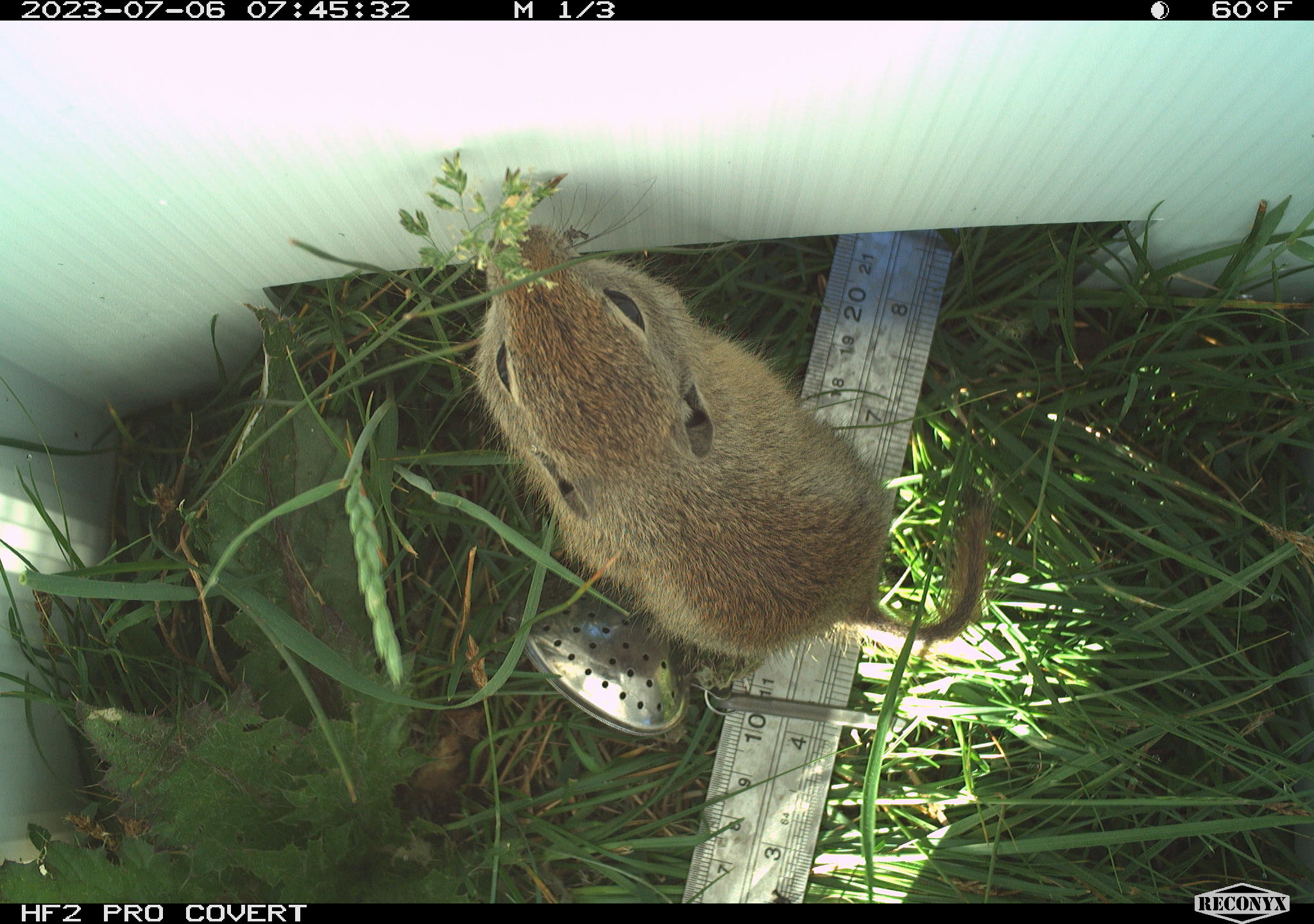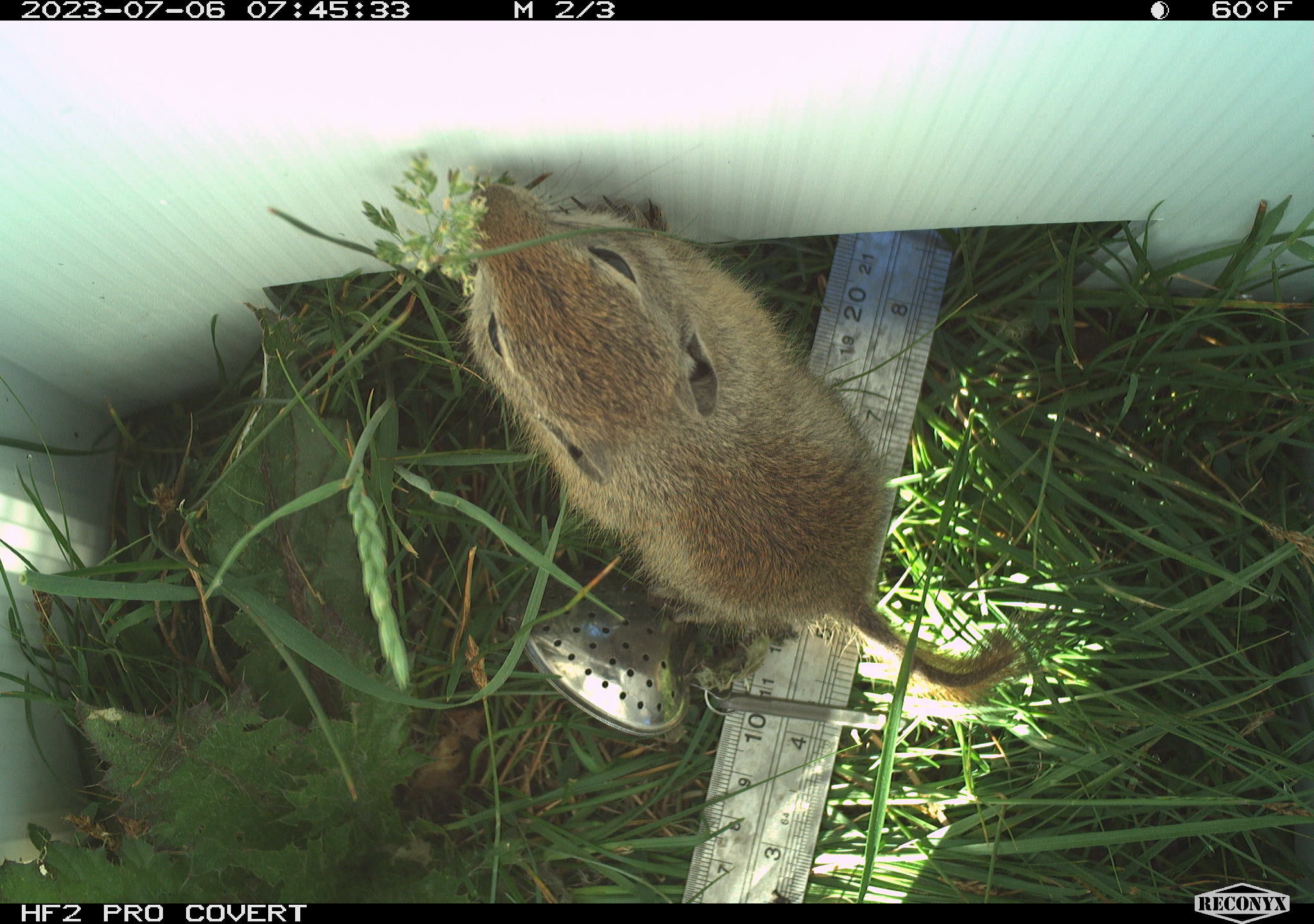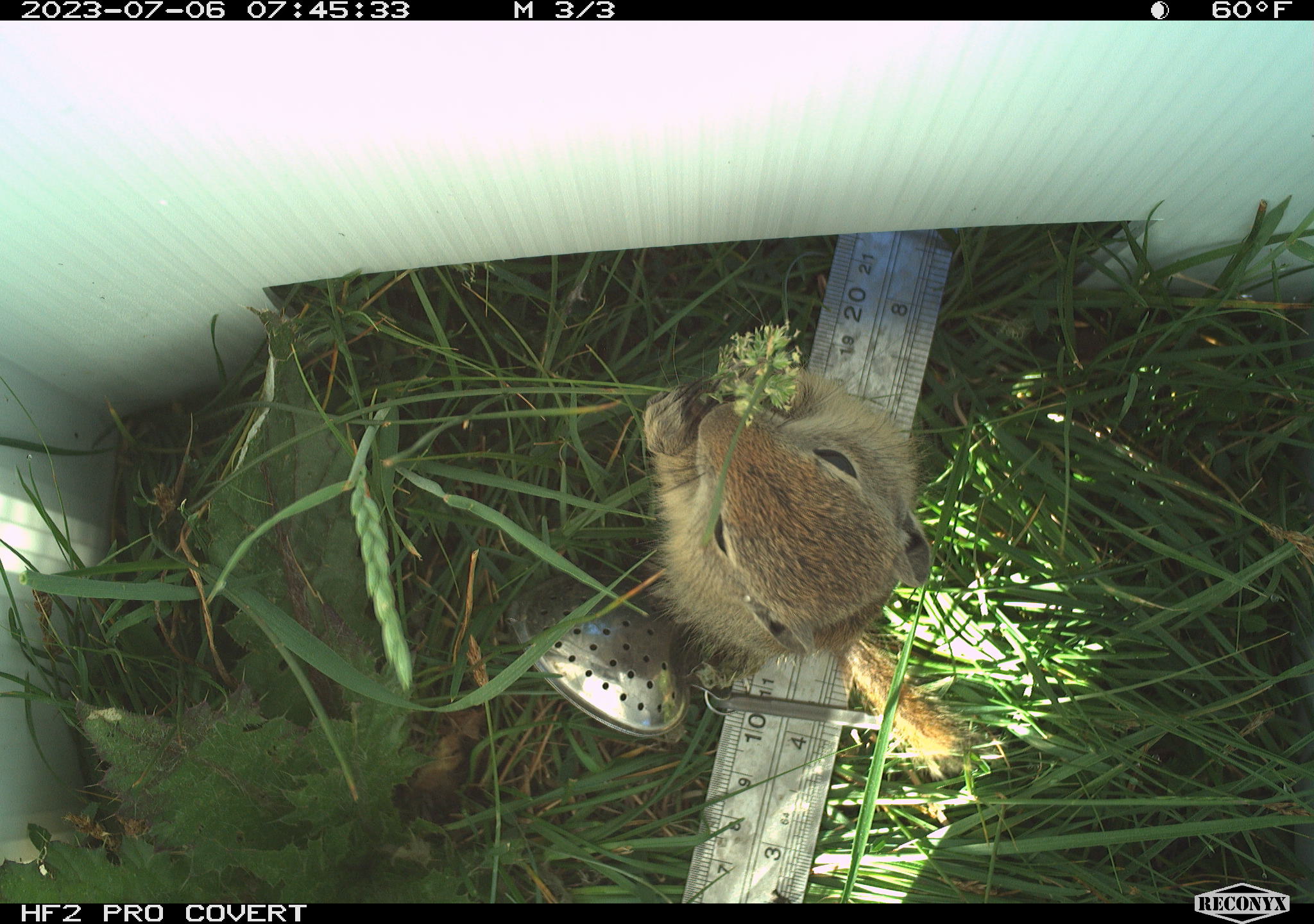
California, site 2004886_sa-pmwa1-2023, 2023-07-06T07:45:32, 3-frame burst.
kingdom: Animalia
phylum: Chordata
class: Mammalia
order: Rodentia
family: Sciuridae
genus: Urocitellus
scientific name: Urocitellus beldingi beldingi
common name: belding's ground squirrel